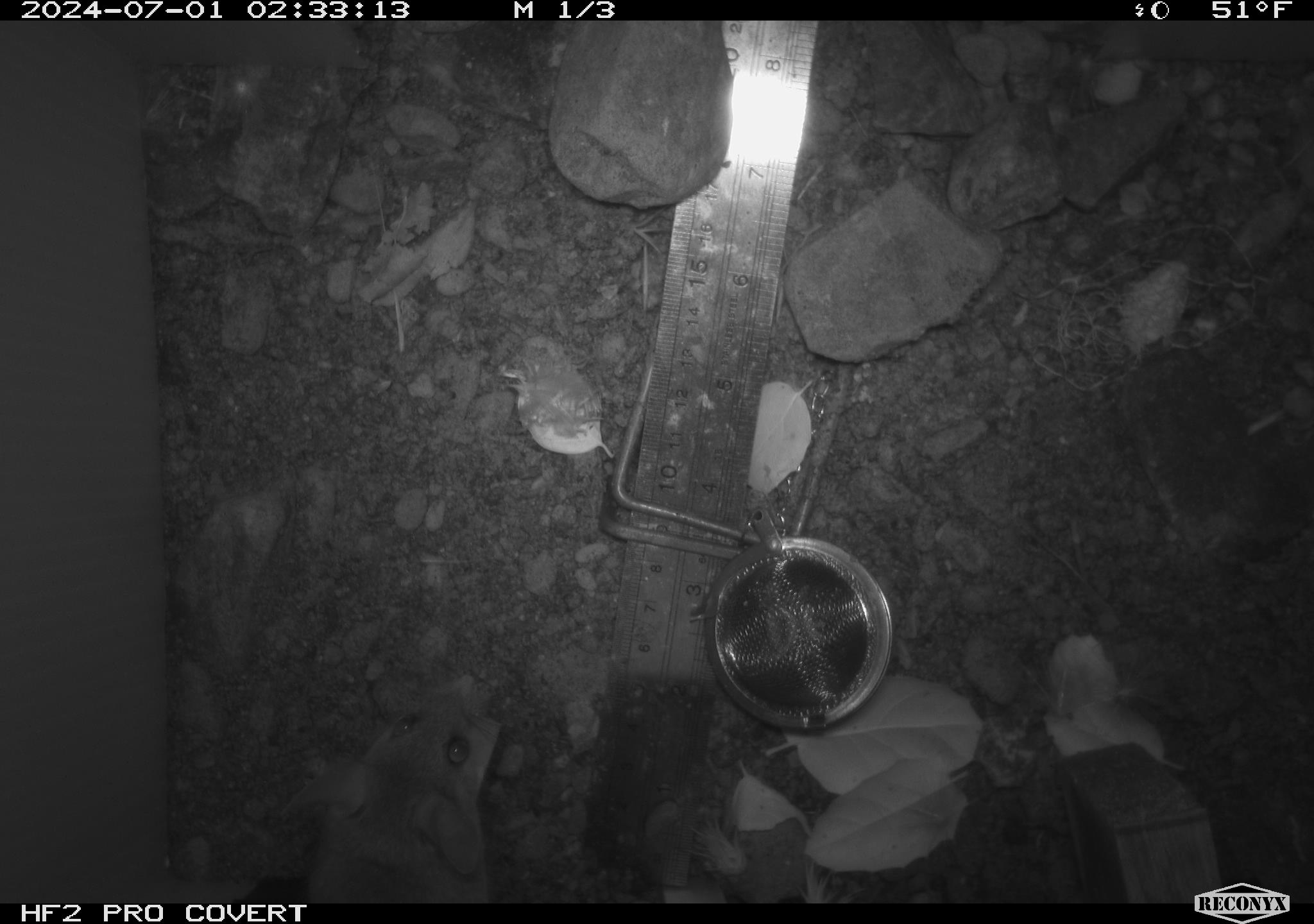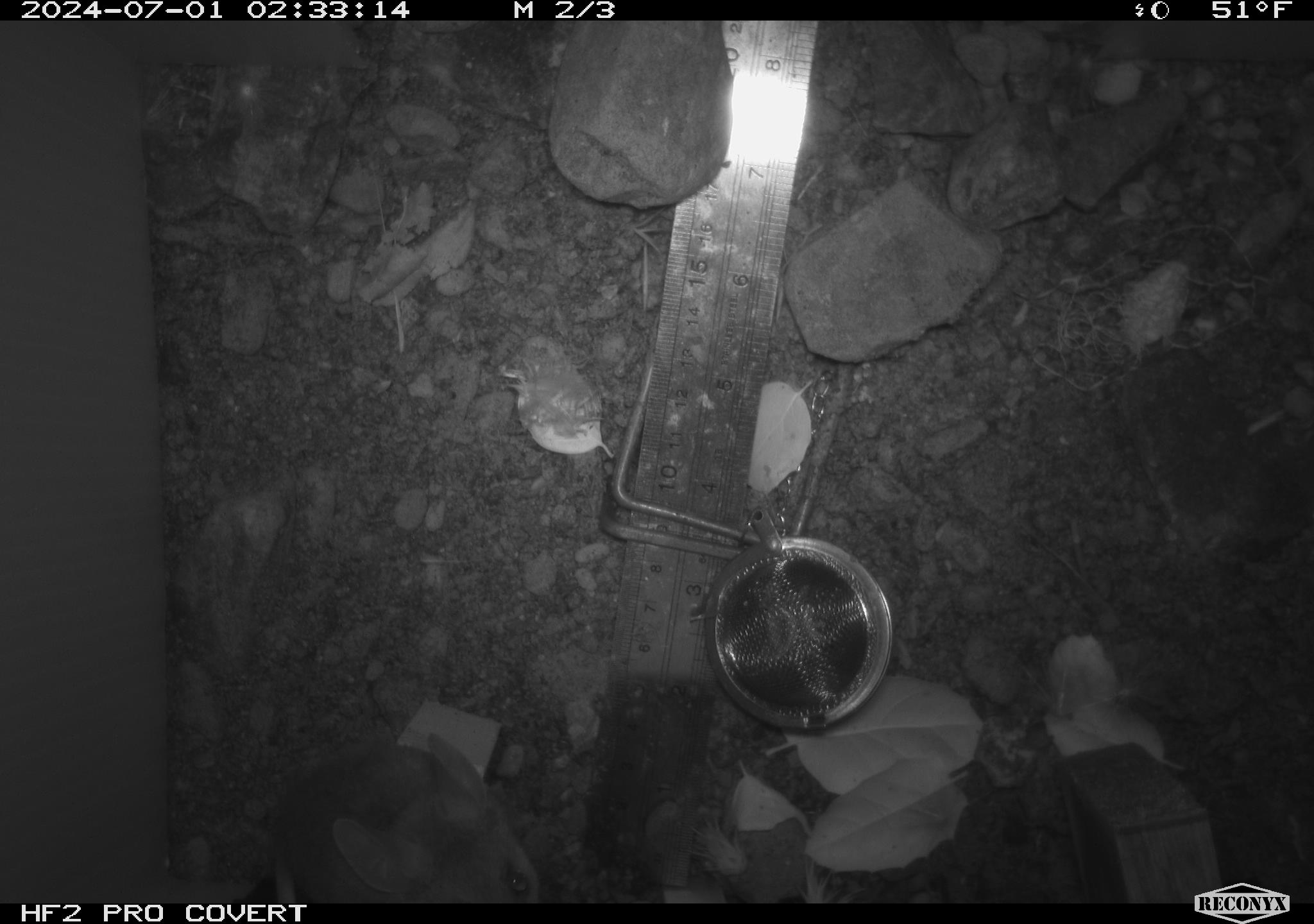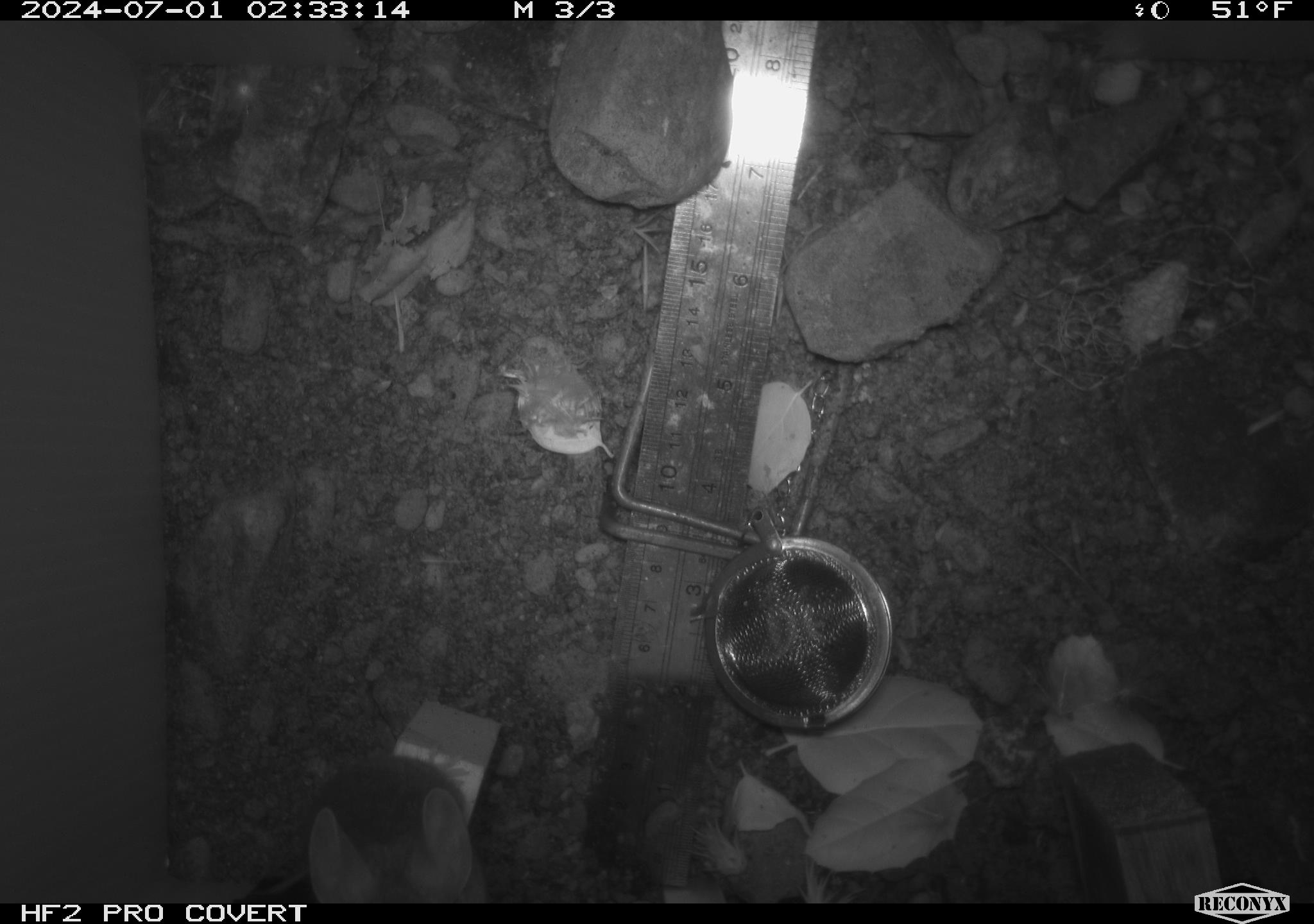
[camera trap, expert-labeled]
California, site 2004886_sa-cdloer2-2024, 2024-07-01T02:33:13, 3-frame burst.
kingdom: Animalia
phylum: Chordata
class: Mammalia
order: Rodentia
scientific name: Rodentia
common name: mouse species